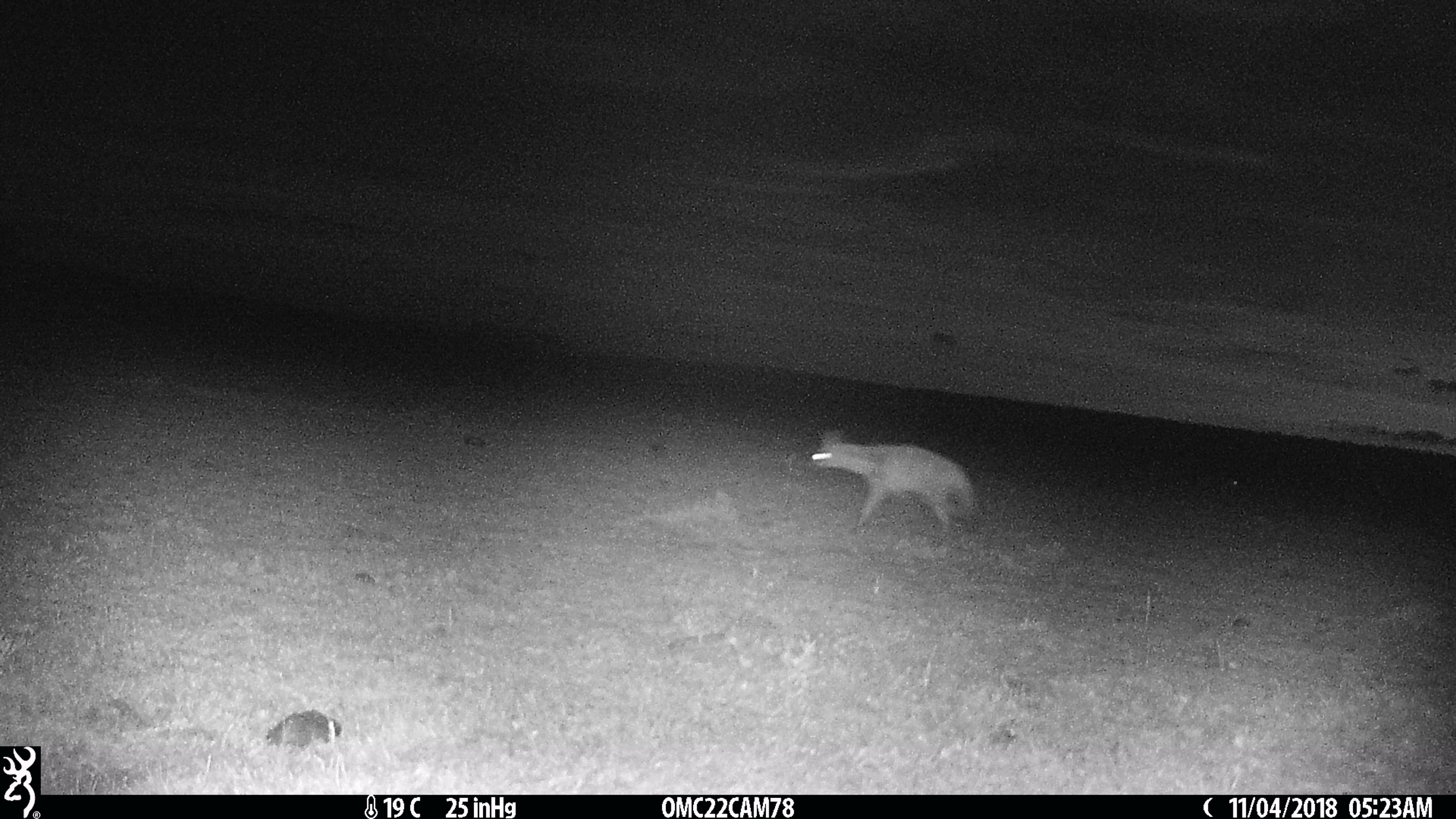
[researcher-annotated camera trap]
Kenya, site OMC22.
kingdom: Animalia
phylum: Chordata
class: Mammalia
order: Carnivora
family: Hyaenidae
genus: Proteles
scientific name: Proteles cristatus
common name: aardwolf